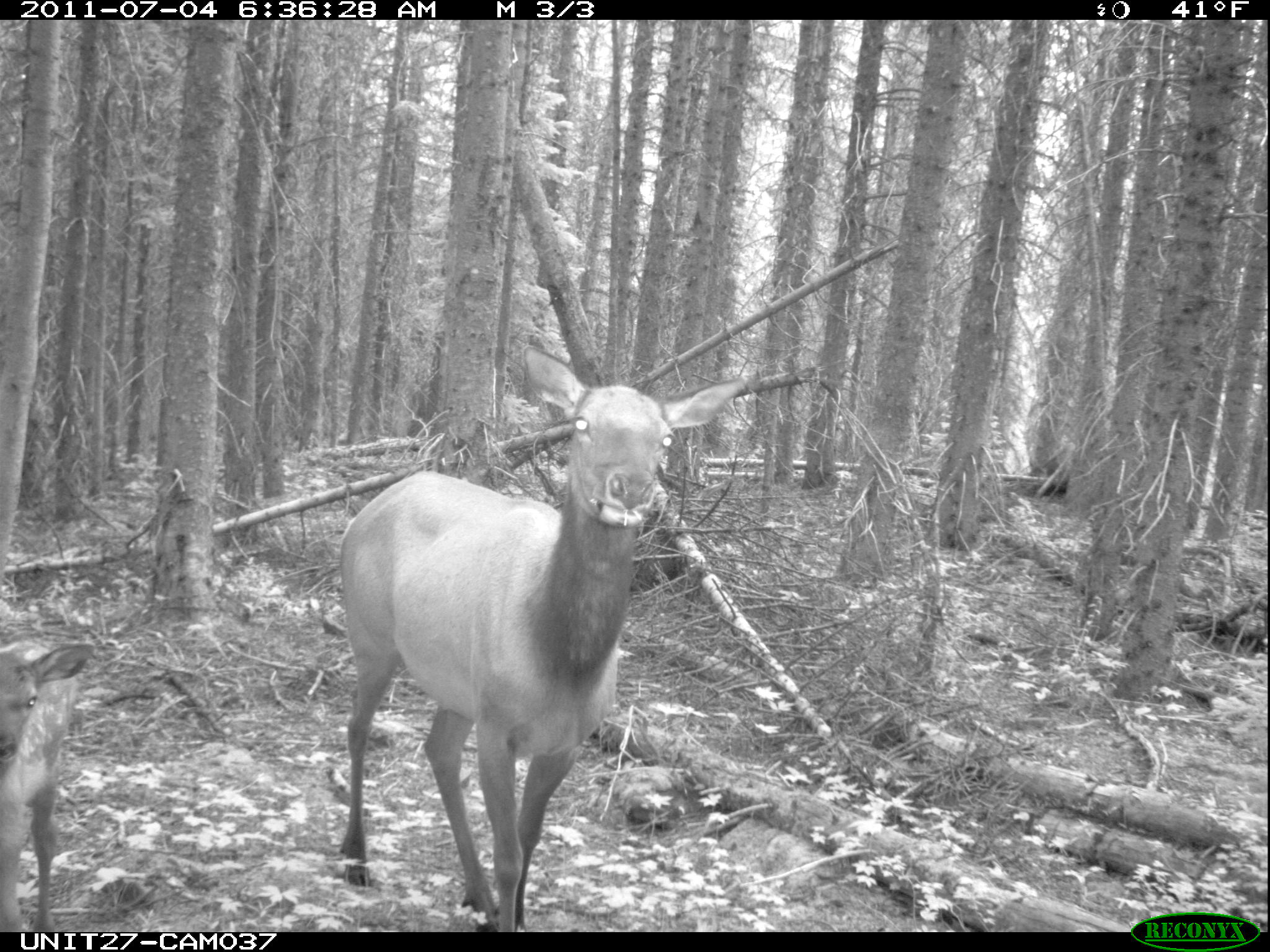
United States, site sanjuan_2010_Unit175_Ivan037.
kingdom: Animalia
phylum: Chordata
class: Mammalia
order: Artiodactyla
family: Cervidae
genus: Cervus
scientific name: Cervus elaphus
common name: red deer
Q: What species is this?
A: Cervus elaphus (red deer).